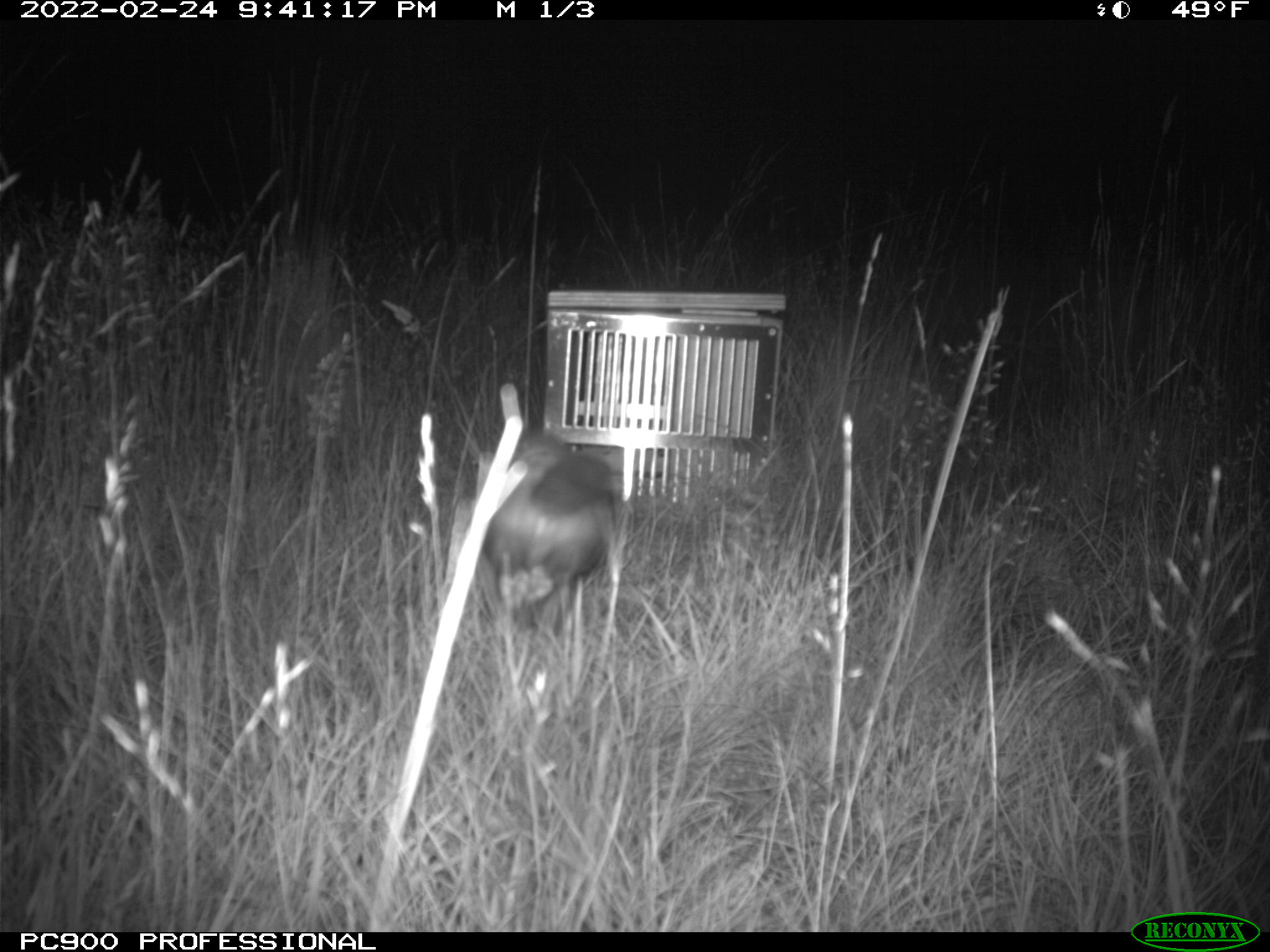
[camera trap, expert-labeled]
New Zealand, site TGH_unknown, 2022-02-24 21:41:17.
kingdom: Animalia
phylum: Chordata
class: Mammalia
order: Carnivora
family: Mustelidae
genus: Mustela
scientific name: Mustela furo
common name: ferret